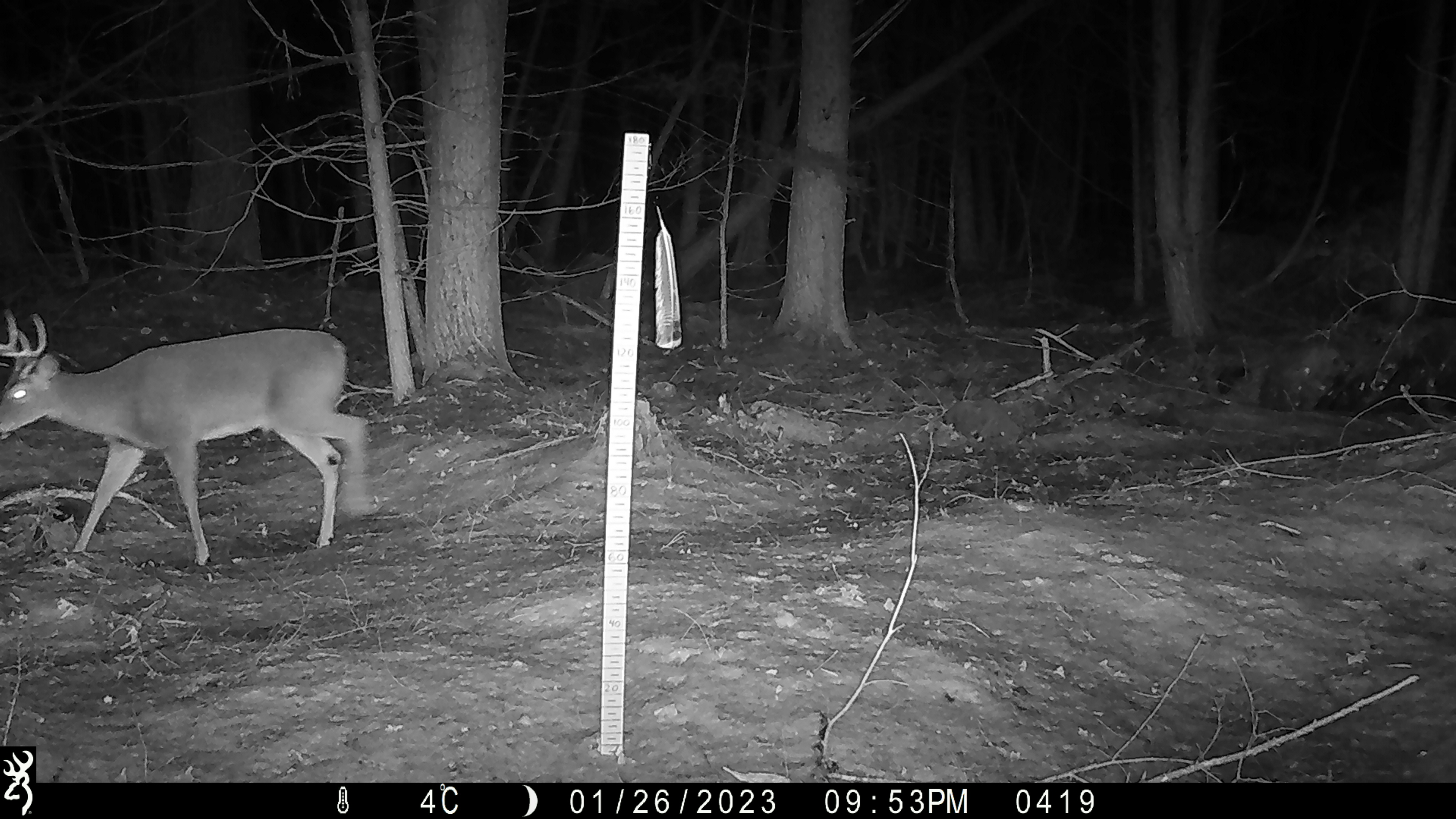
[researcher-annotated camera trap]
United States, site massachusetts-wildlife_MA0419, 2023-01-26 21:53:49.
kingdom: Animalia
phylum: Chordata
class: Mammalia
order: Artiodactyla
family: Cervidae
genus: Odocoileus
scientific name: Odocoileus virginianus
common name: white-tailed deer